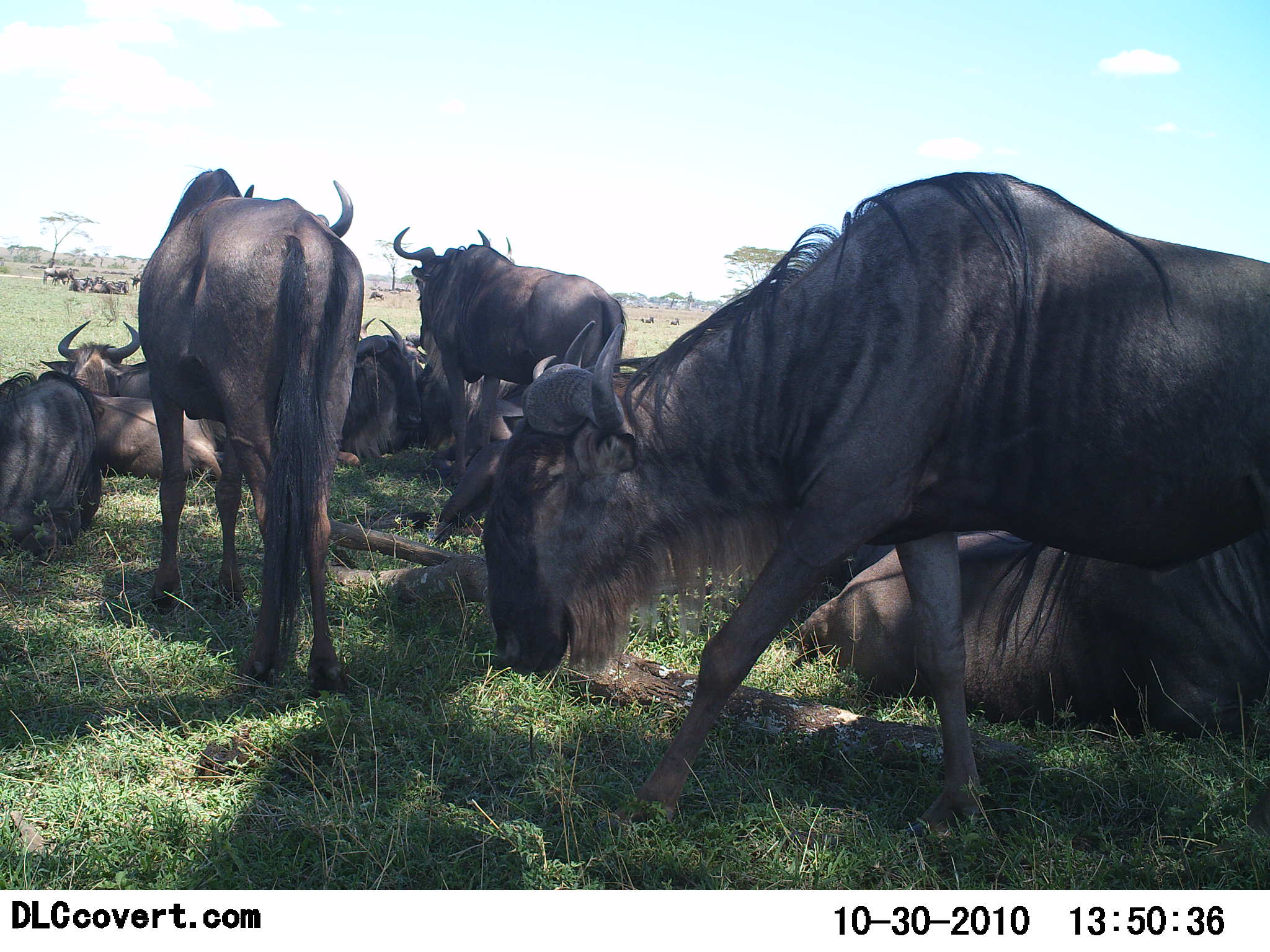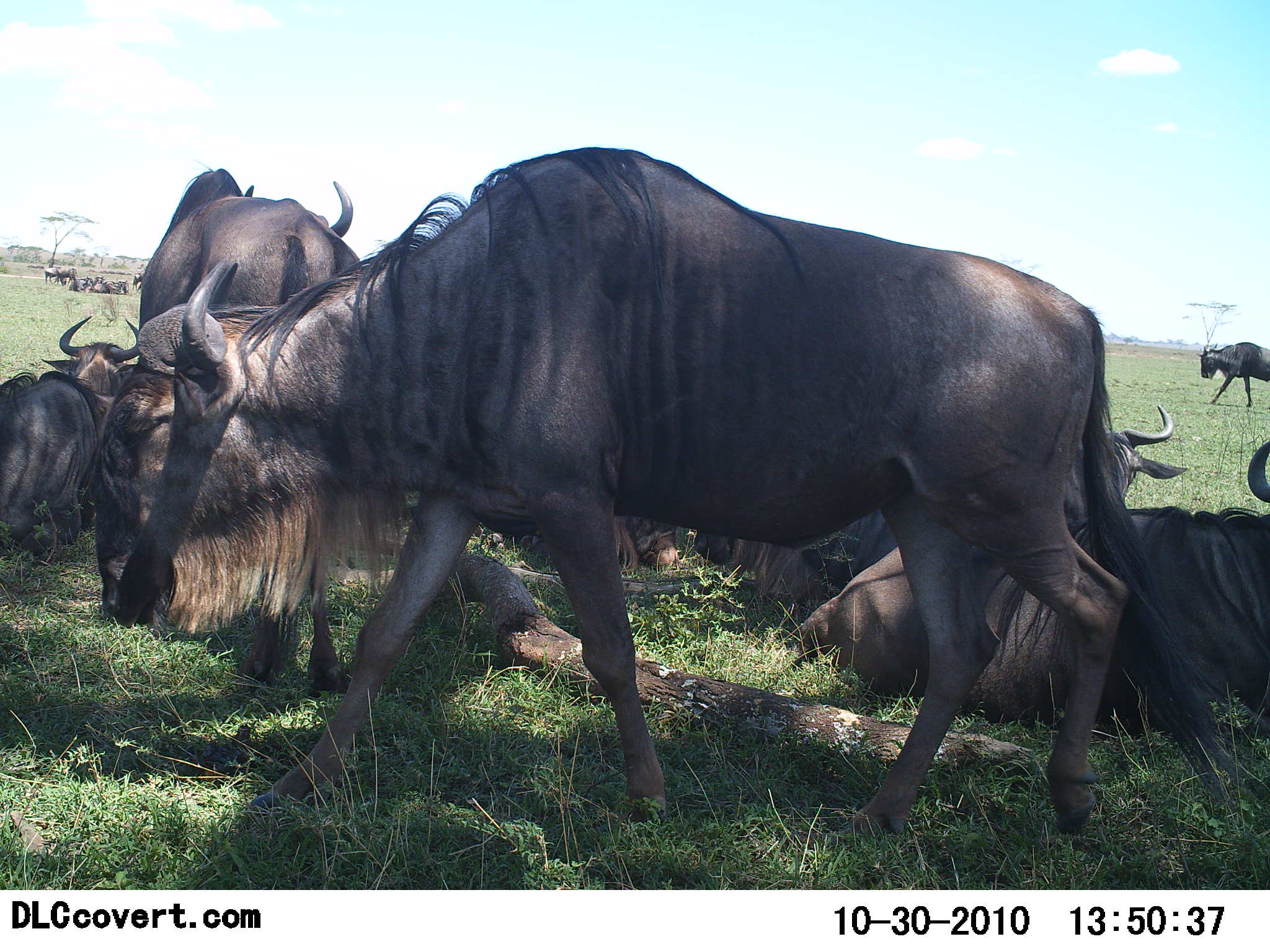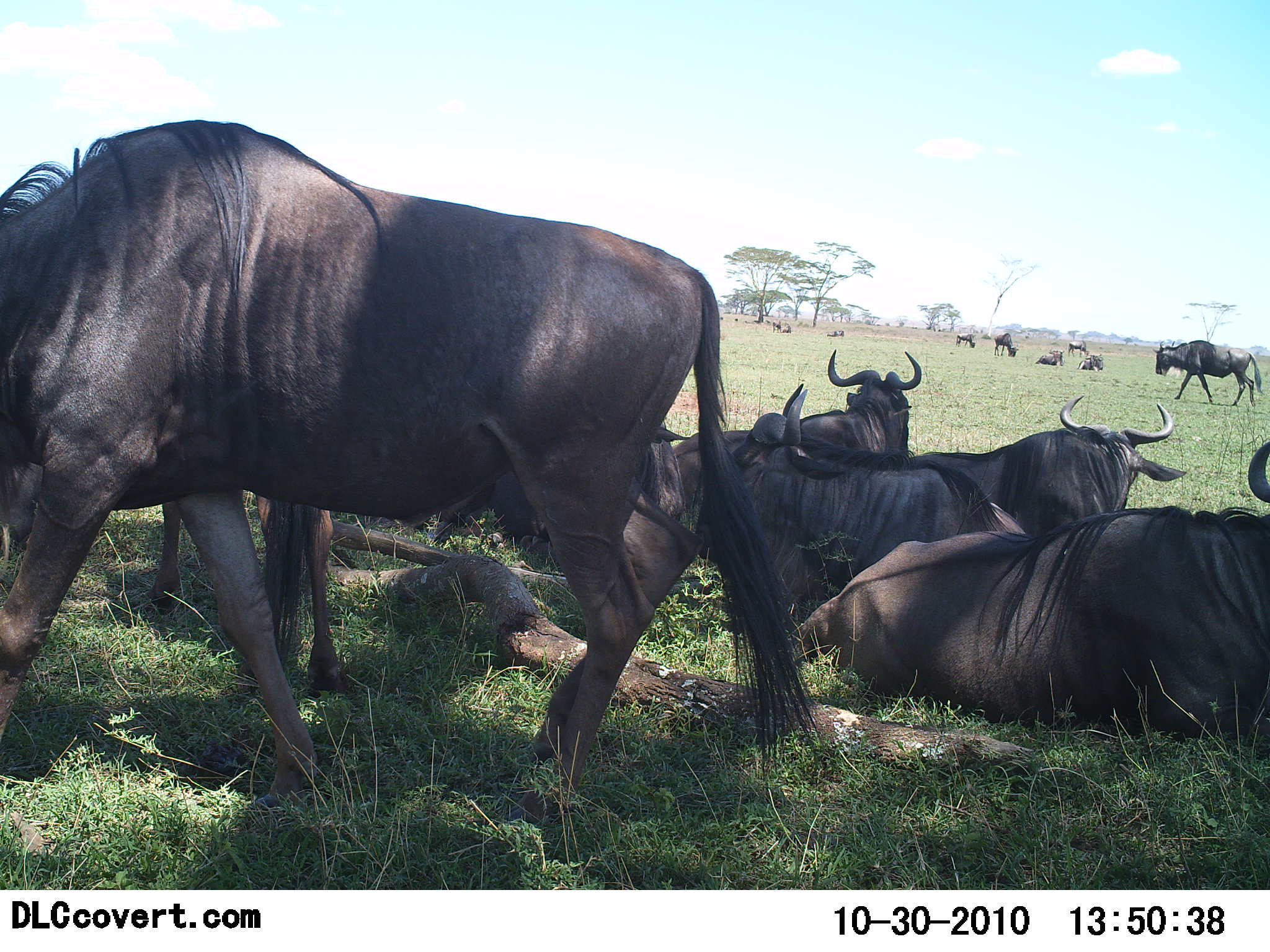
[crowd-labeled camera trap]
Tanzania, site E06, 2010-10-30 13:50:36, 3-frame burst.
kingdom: Animalia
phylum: Chordata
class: Mammalia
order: Artiodactyla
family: Bovidae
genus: Connochaetes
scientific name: Connochaetes taurinus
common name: blue wildebeest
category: wildebeest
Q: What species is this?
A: Wildebeest (blue wildebeest) (Connochaetes taurinus).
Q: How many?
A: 11-50.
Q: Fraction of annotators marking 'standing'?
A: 44%.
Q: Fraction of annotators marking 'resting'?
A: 100%.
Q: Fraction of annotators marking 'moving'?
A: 94%.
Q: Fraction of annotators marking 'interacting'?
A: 6%.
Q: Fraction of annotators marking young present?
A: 0%.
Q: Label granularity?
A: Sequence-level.